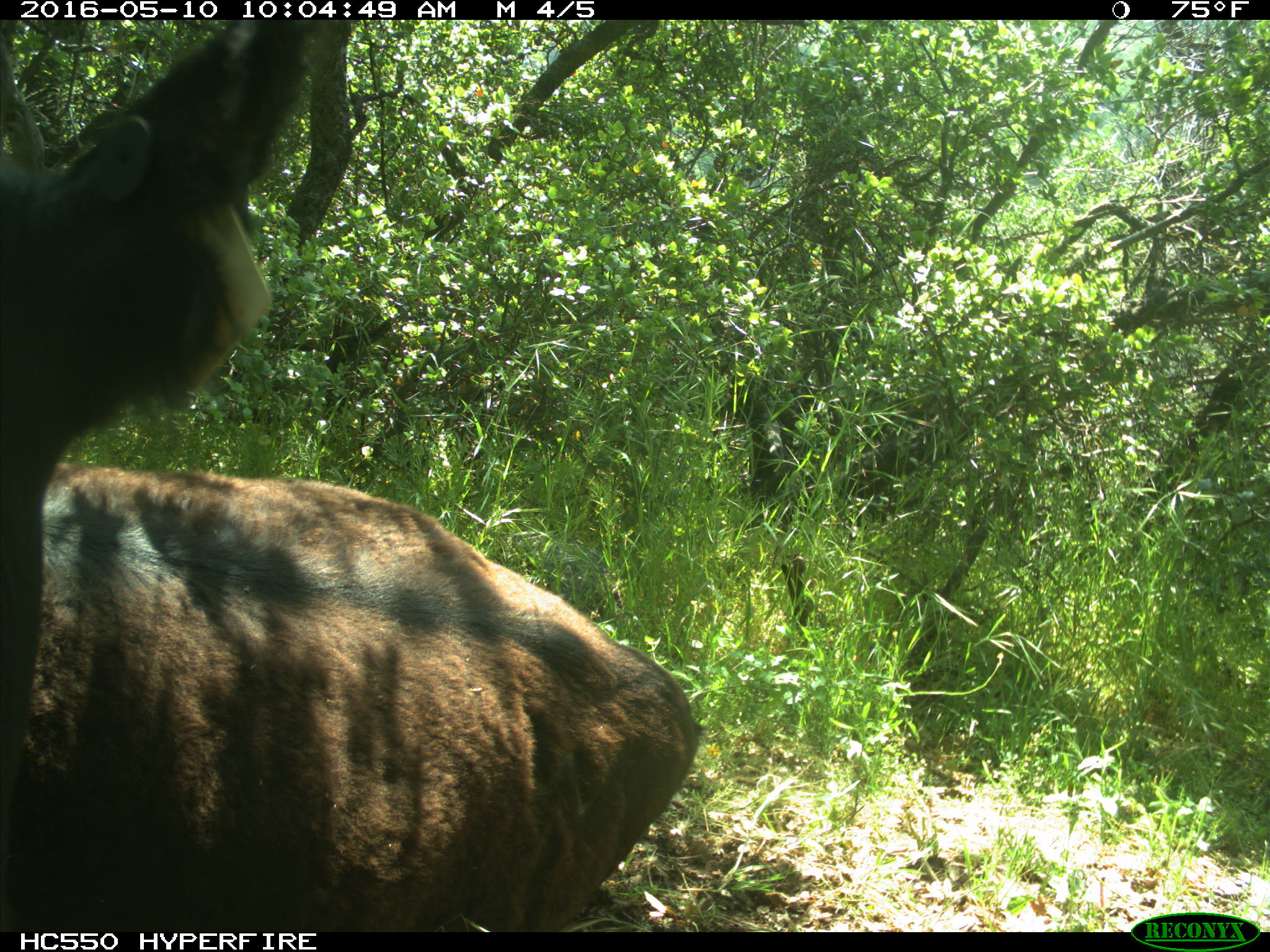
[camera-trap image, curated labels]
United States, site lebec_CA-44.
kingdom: Animalia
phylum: Chordata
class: Mammalia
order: Artiodactyla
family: Bovidae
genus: Bos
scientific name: Bos taurus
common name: domestic cow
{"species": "Bos taurus (domestic cow)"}